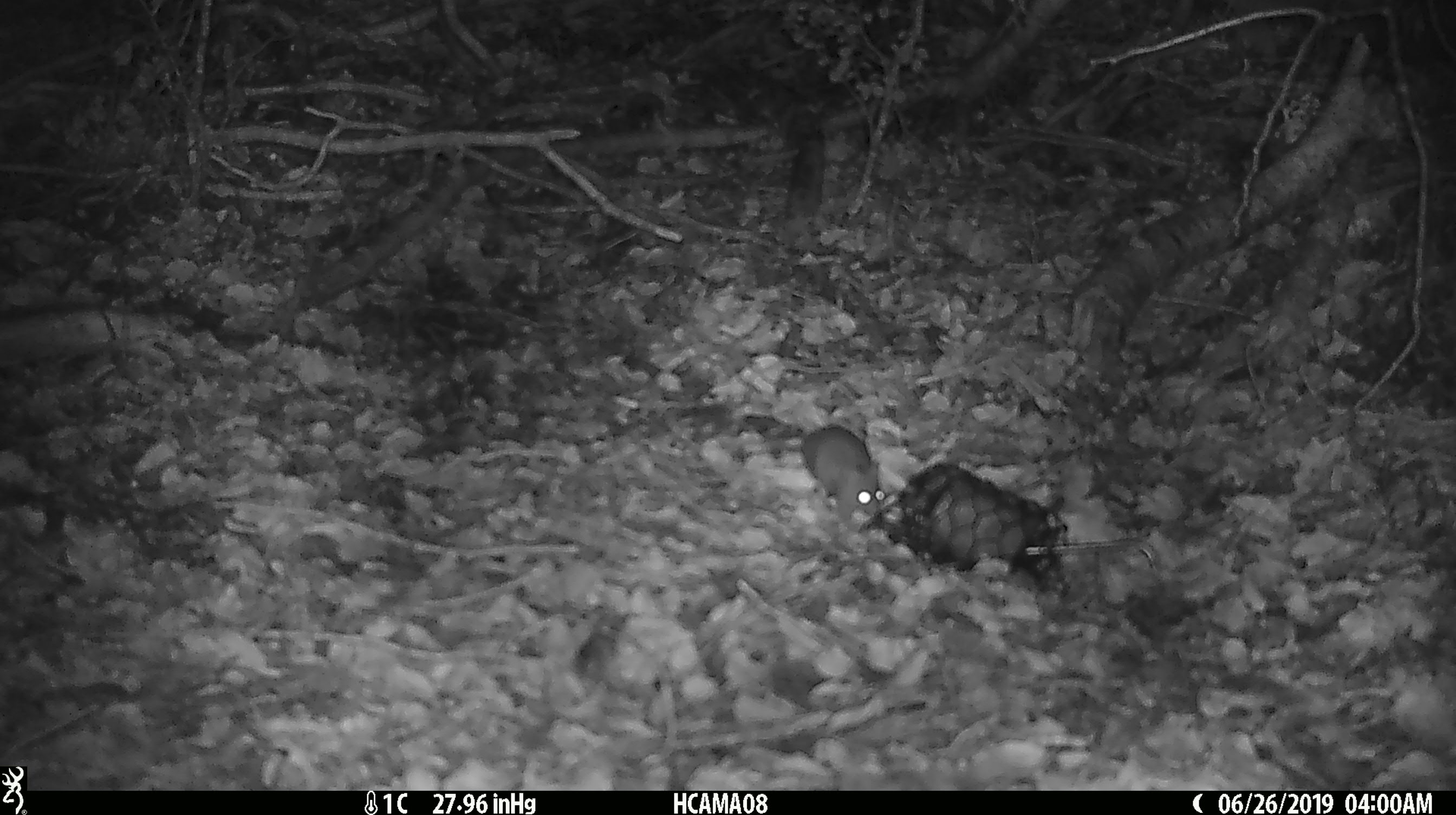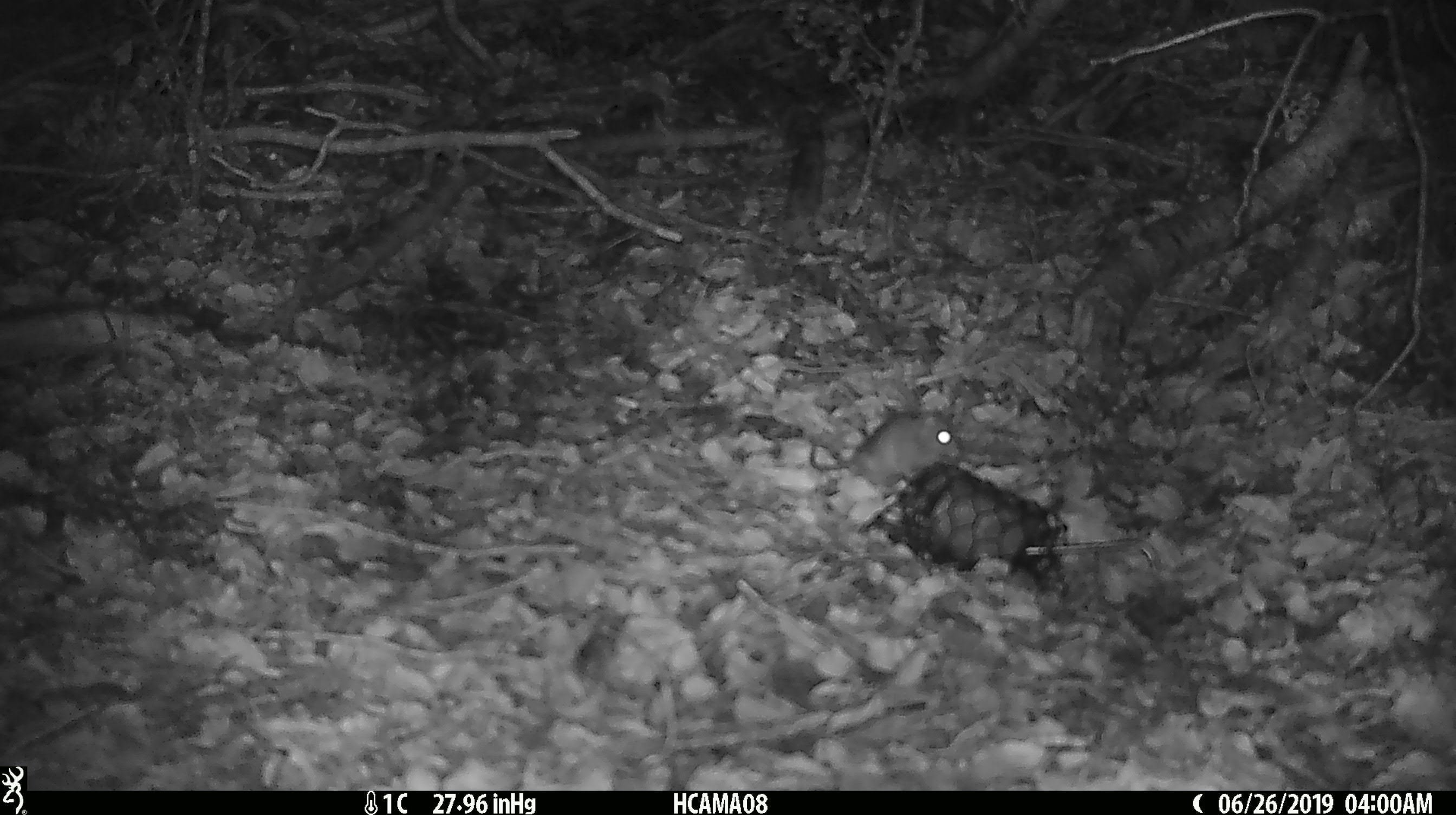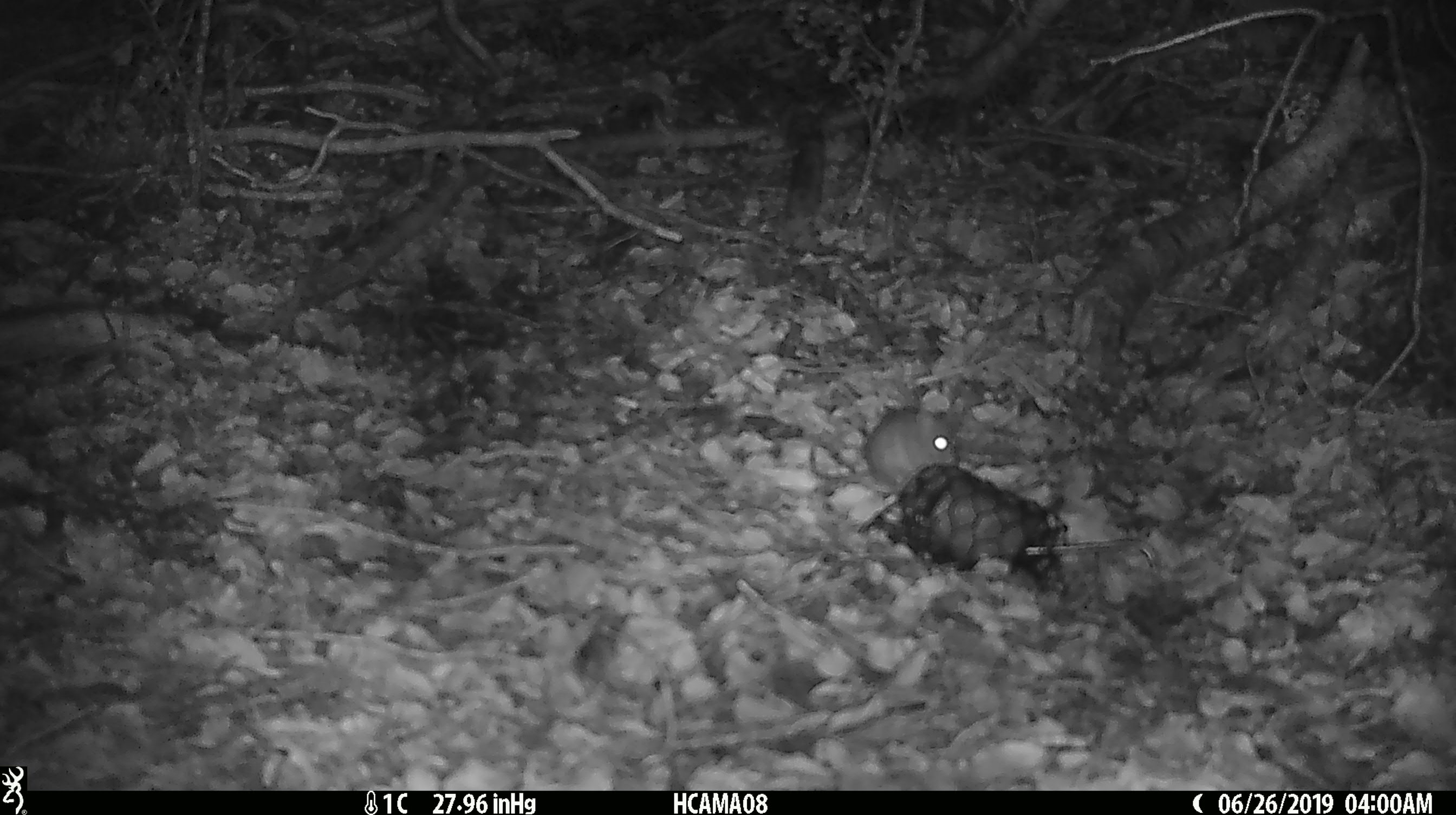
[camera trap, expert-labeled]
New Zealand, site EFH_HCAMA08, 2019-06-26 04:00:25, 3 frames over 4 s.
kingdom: Animalia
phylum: Chordata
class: Mammalia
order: Rodentia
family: Muridae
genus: Mus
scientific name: Mus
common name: mouse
Mouse (Mus).